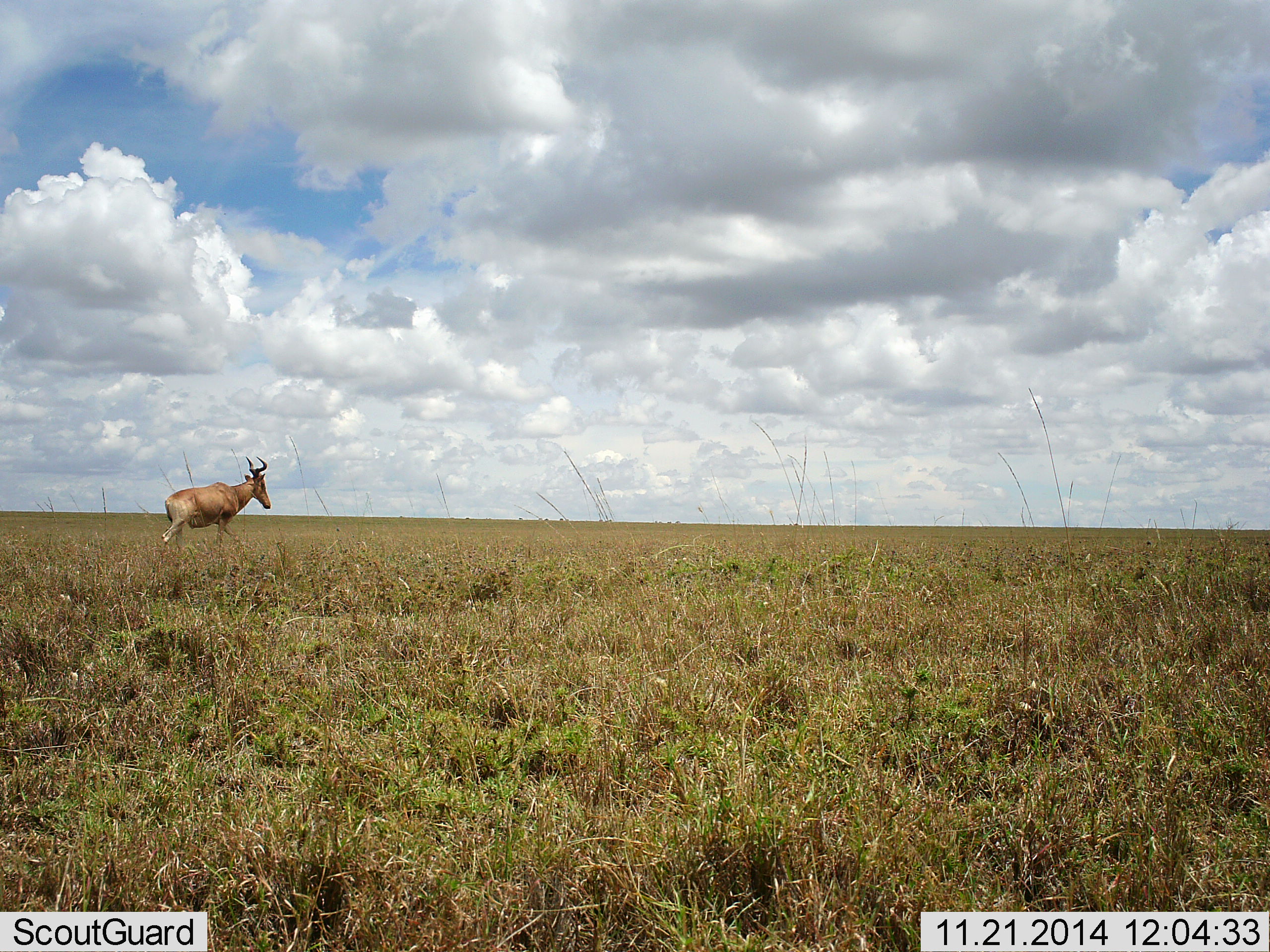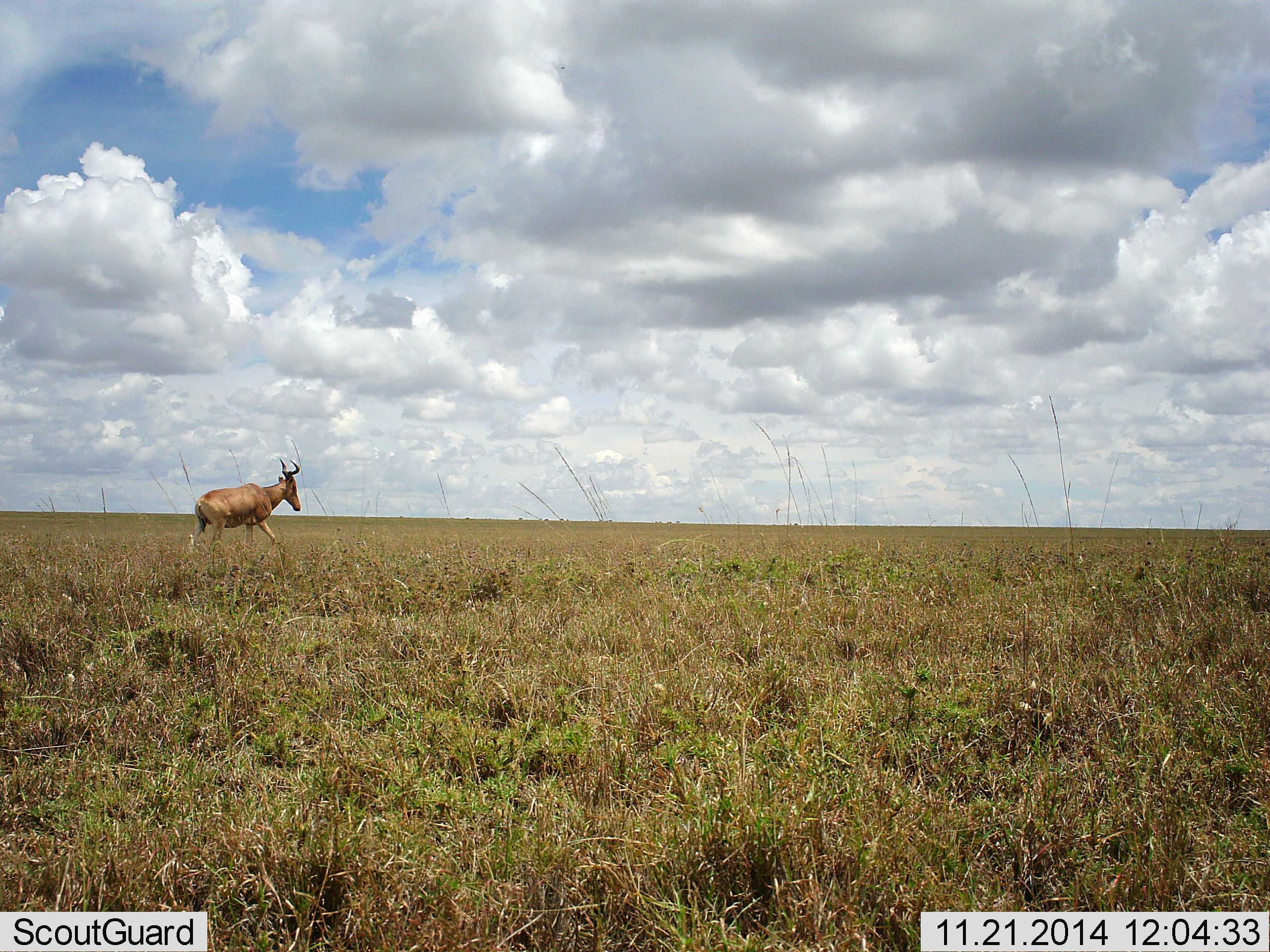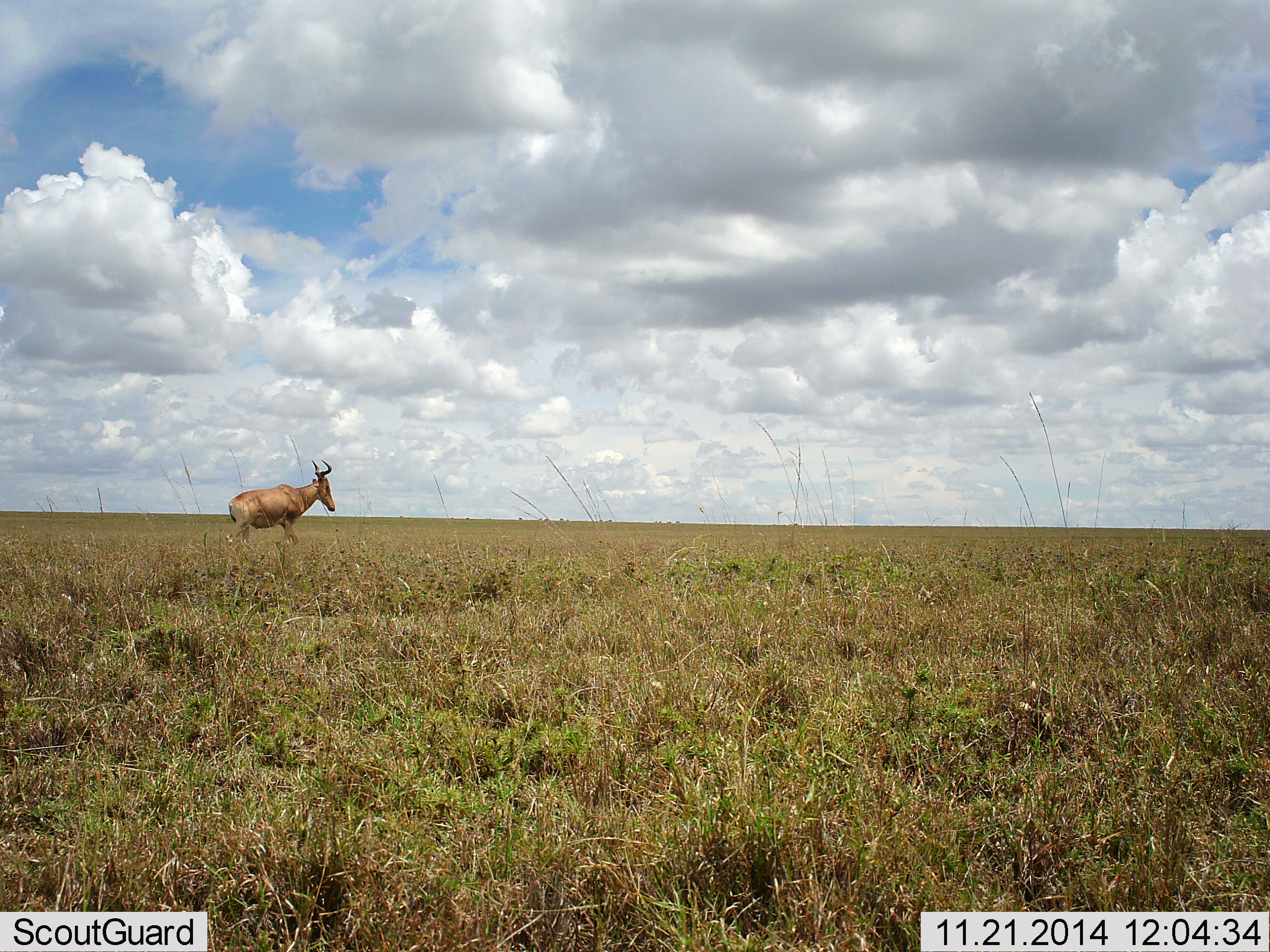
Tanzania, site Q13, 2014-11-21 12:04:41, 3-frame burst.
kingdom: Animalia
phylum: Chordata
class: Mammalia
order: Artiodactyla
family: Bovidae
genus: Alcelaphus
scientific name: Alcelaphus buselaphus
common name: hartebeest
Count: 1.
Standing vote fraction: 0%.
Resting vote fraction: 0%.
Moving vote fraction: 100%.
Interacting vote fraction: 0%.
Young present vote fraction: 0%.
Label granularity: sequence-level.